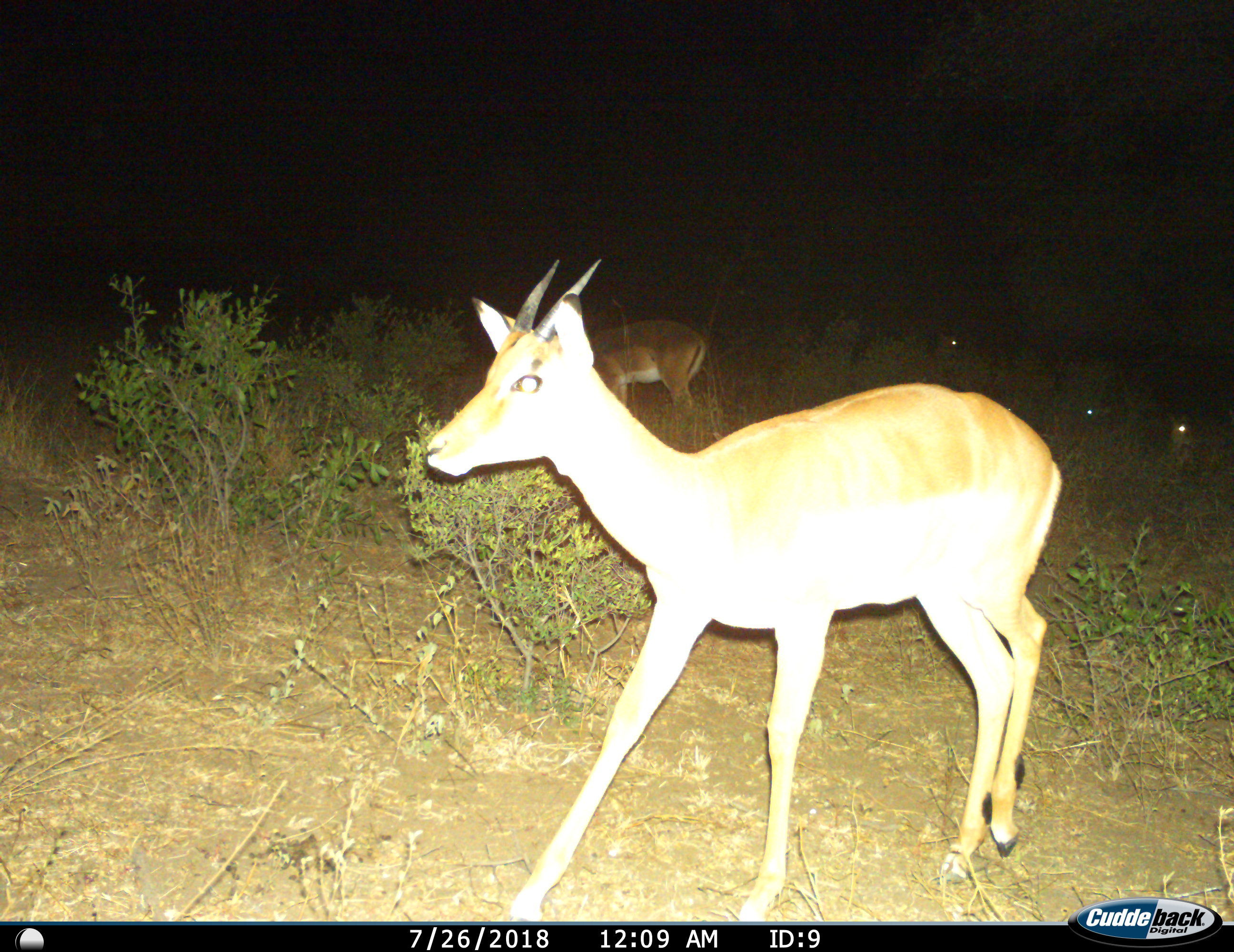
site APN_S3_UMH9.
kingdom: Animalia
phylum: Chordata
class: Mammalia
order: Artiodactyla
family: Bovidae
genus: Aepyceros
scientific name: Aepyceros melampus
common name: impala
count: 5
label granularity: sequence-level